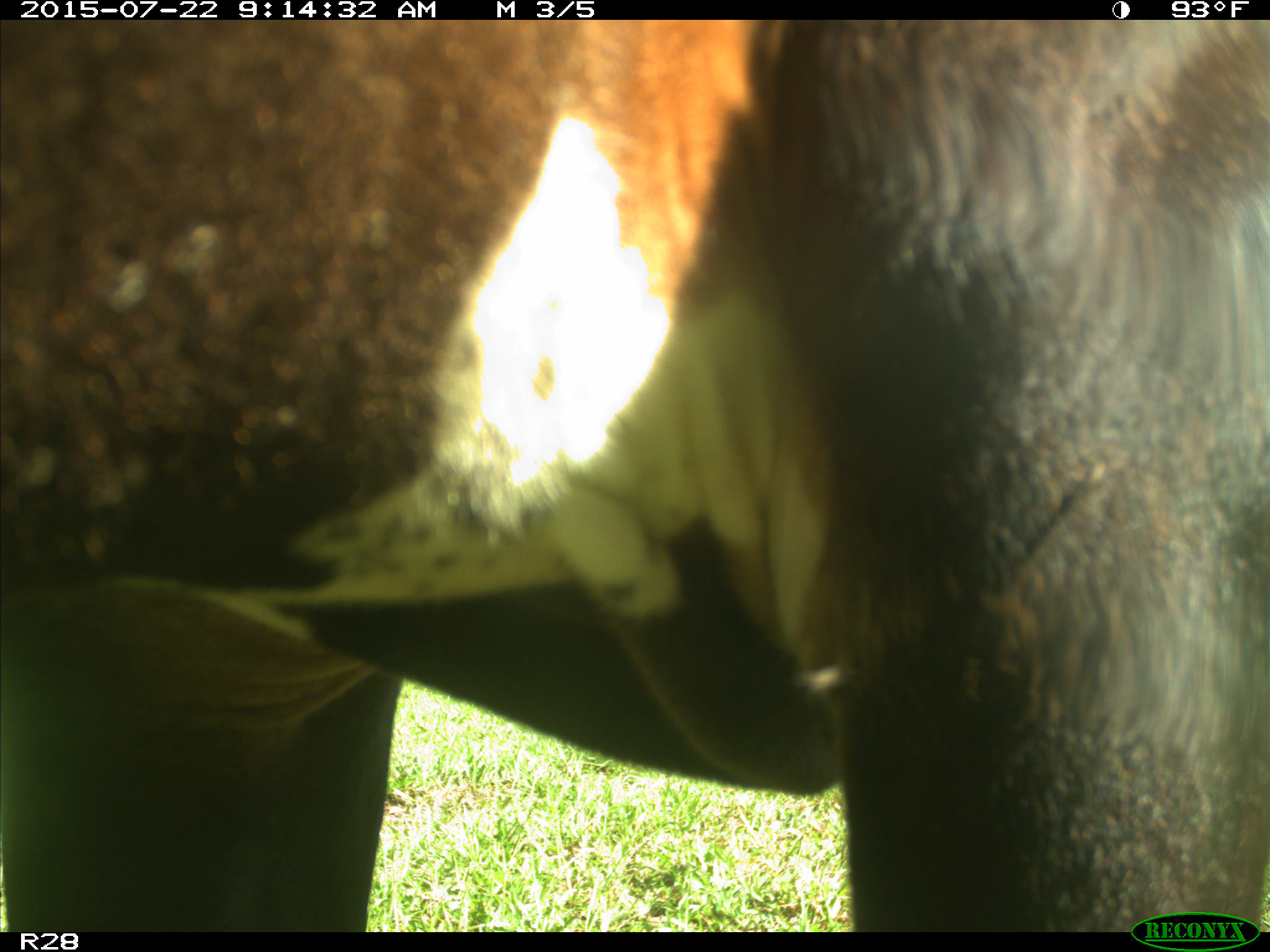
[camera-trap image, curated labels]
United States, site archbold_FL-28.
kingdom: Animalia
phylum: Chordata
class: Mammalia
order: Artiodactyla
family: Bovidae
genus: Bos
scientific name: Bos taurus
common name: domestic cow